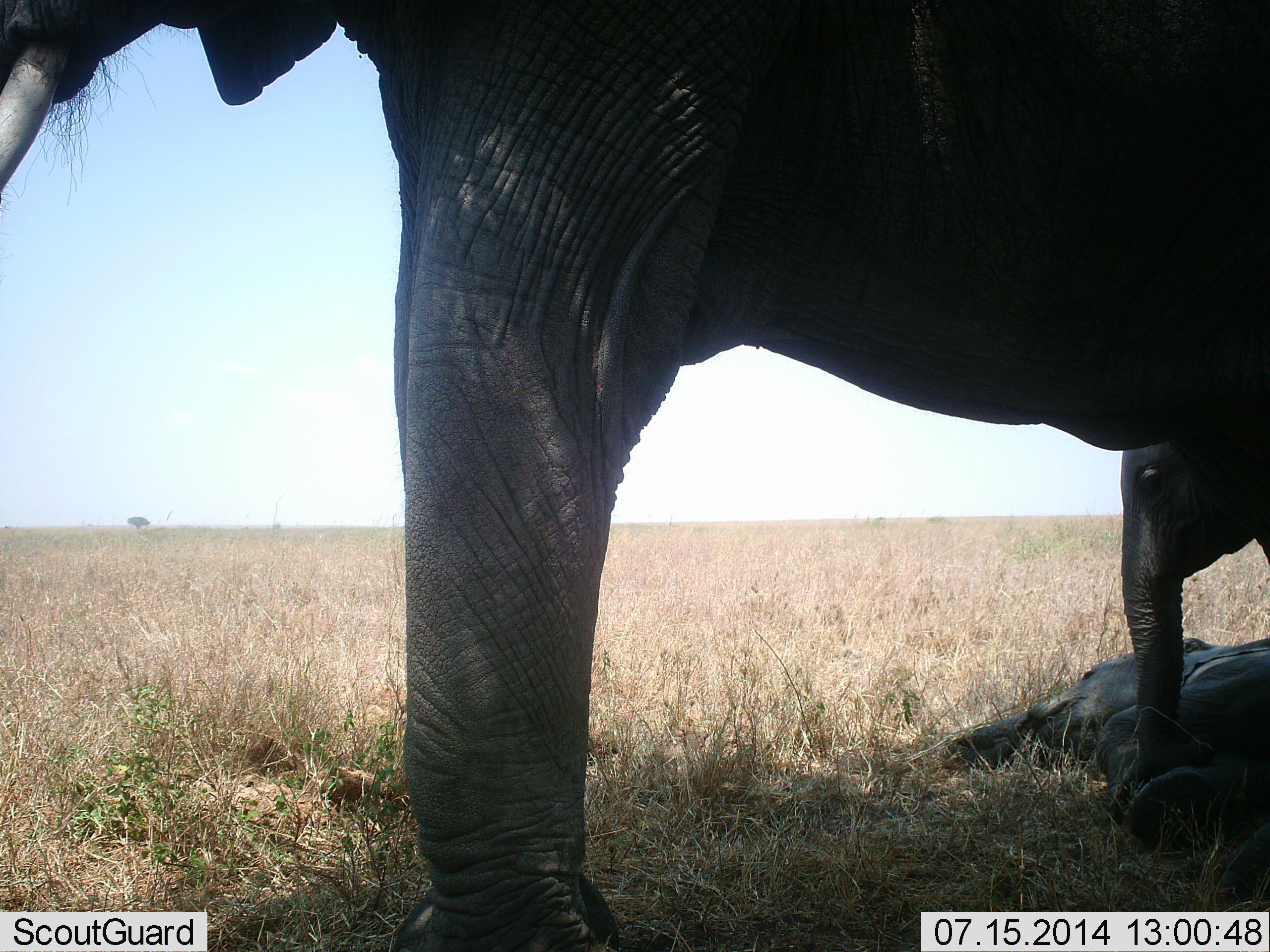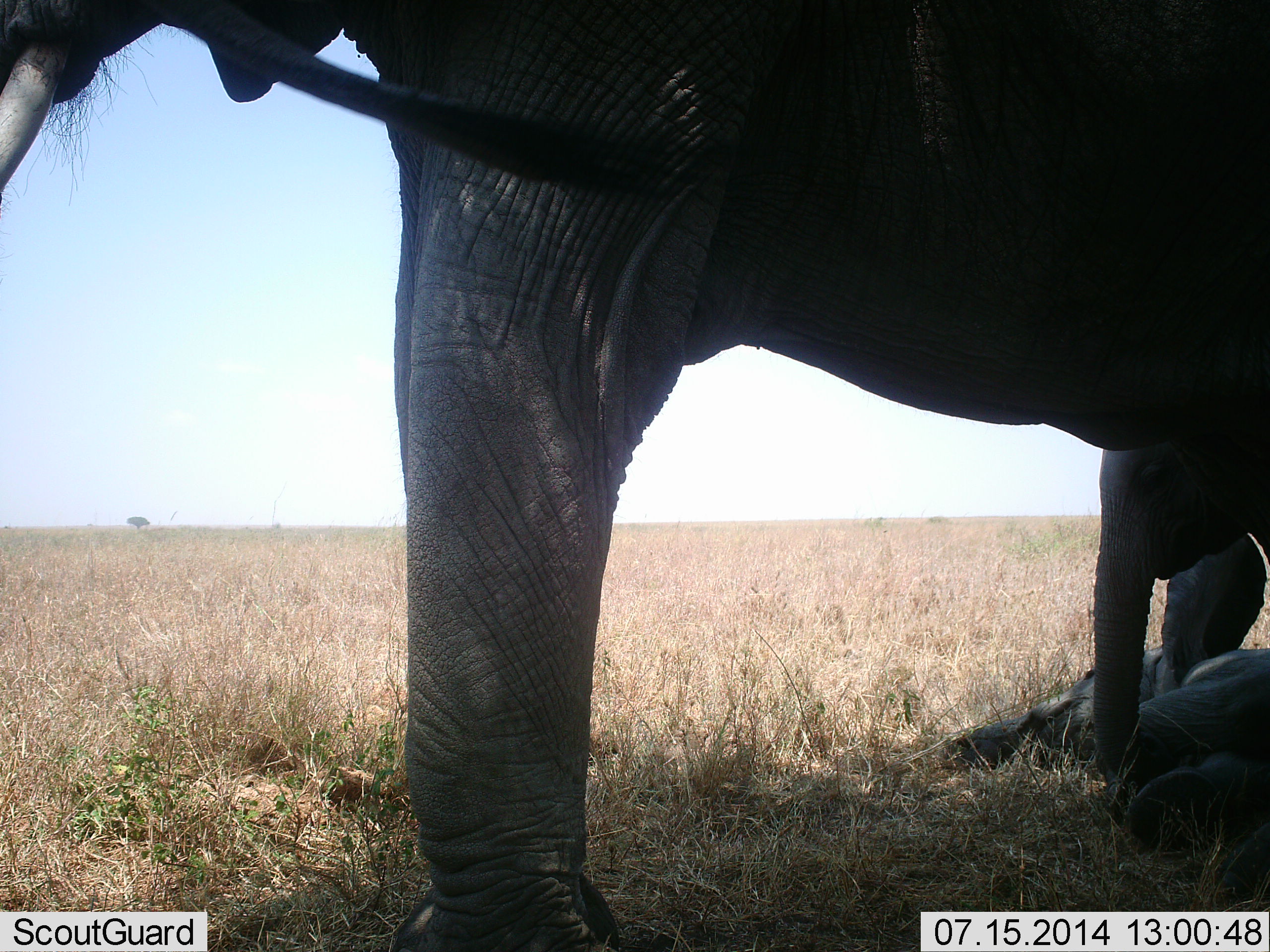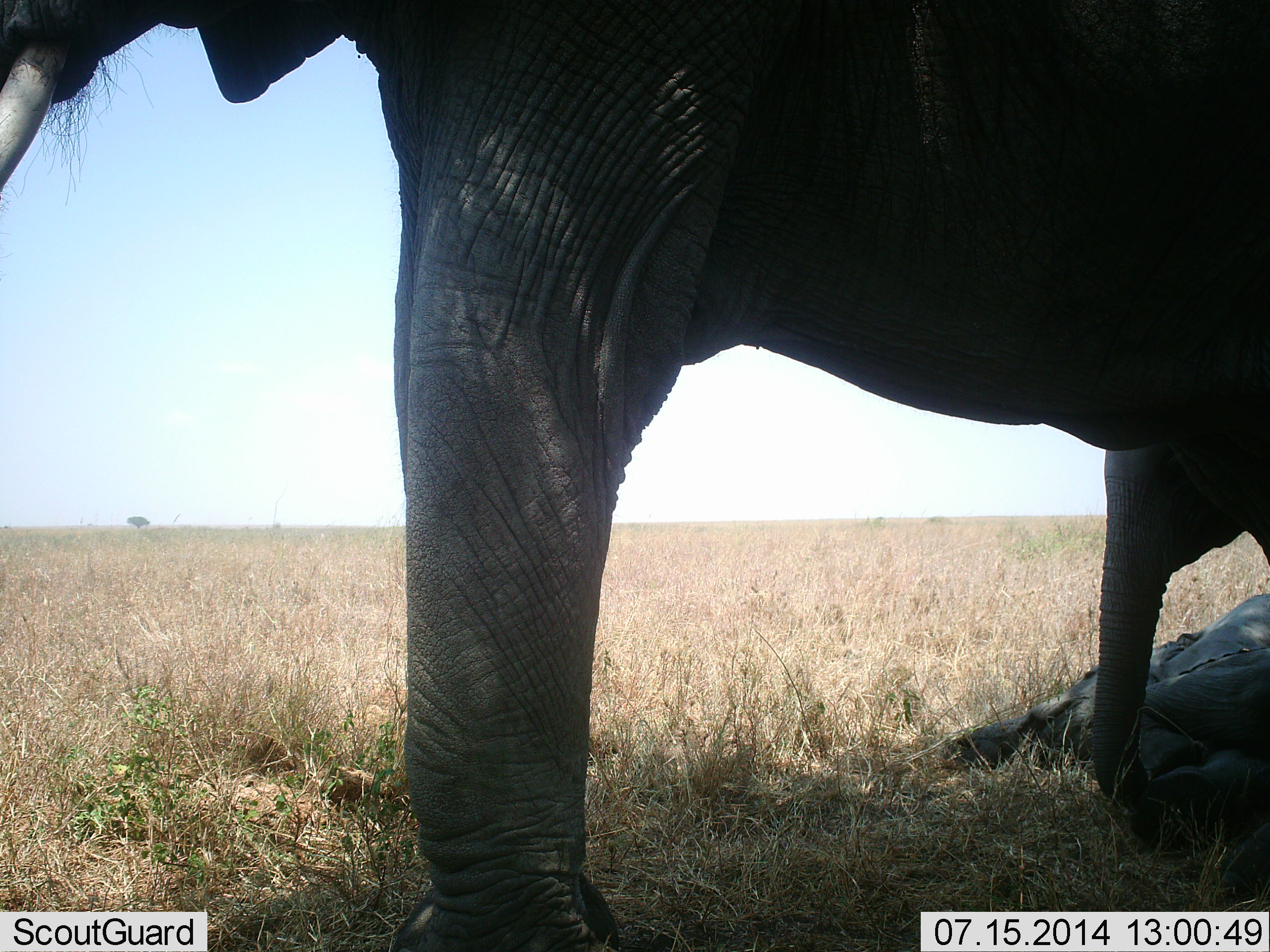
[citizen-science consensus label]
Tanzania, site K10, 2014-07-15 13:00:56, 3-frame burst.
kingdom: Animalia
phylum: Chordata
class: Mammalia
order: Proboscidea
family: Elephantidae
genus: Loxodonta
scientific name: Loxodonta africana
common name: african bush elephant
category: elephant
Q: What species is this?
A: Elephant (african bush elephant) (Loxodonta africana).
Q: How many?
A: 3.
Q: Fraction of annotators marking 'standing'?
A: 100%.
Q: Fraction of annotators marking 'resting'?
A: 80%.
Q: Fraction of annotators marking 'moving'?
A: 20%.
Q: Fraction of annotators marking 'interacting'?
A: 40%.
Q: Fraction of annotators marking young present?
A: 80%.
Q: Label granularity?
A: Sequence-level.